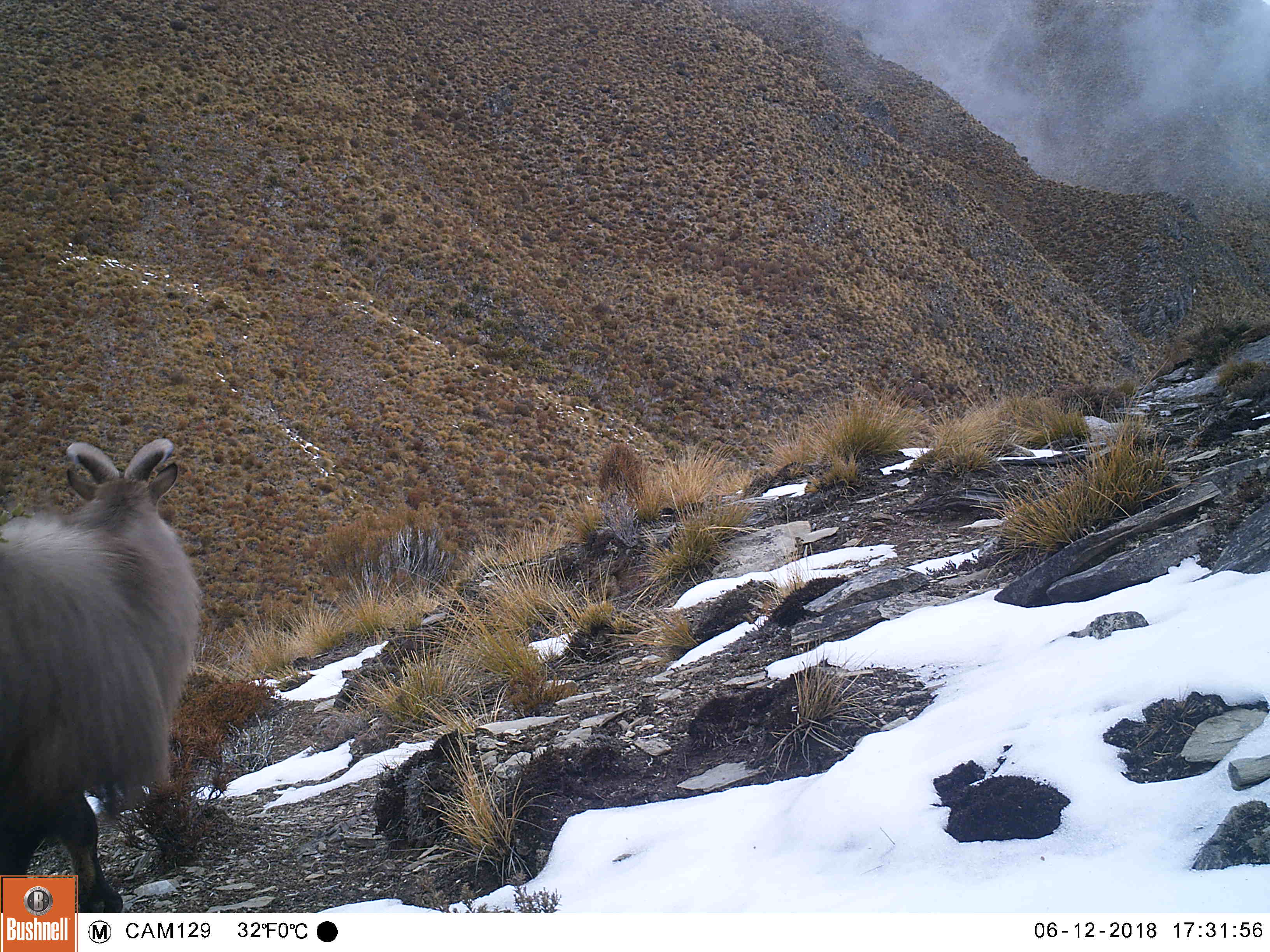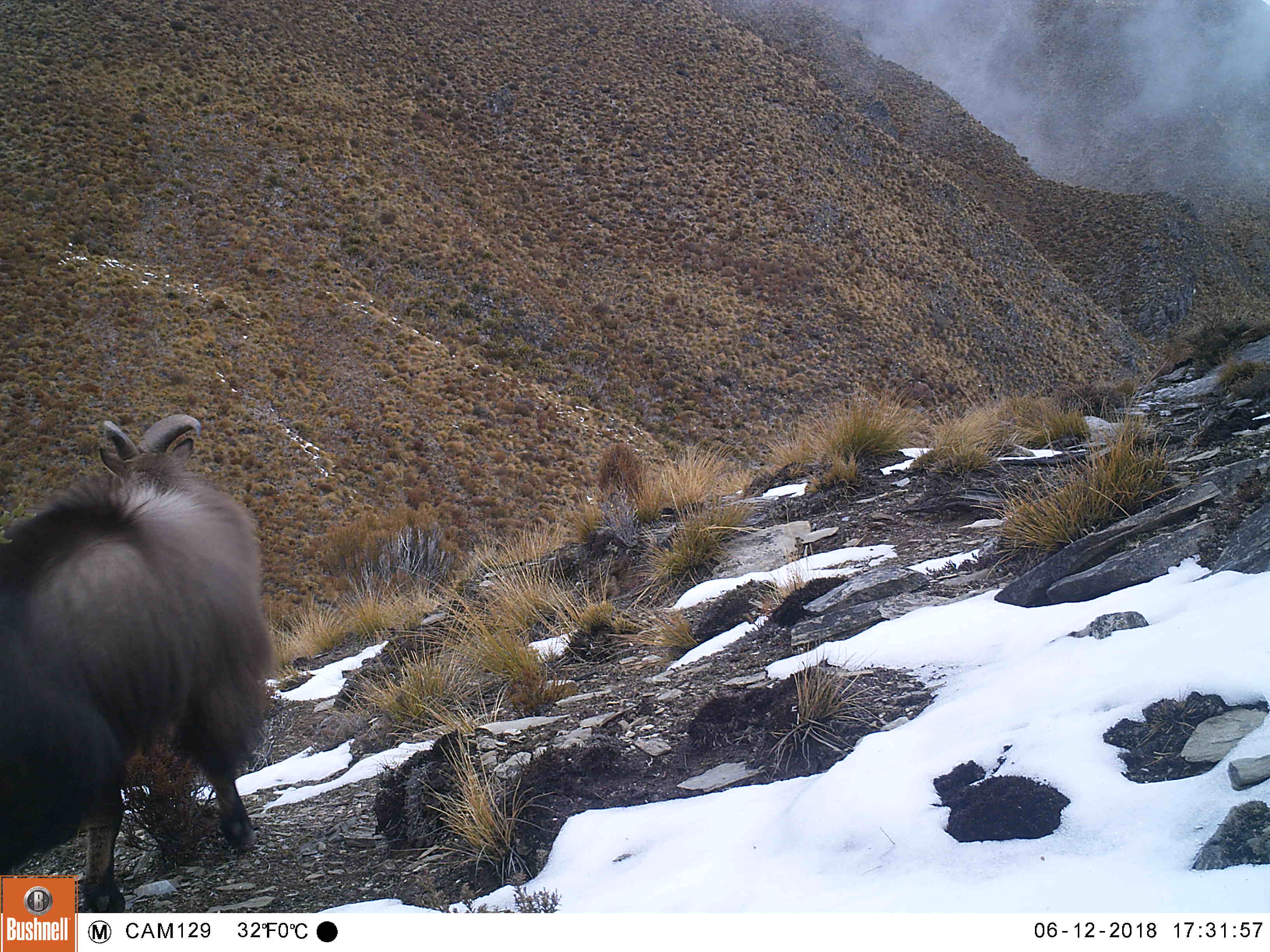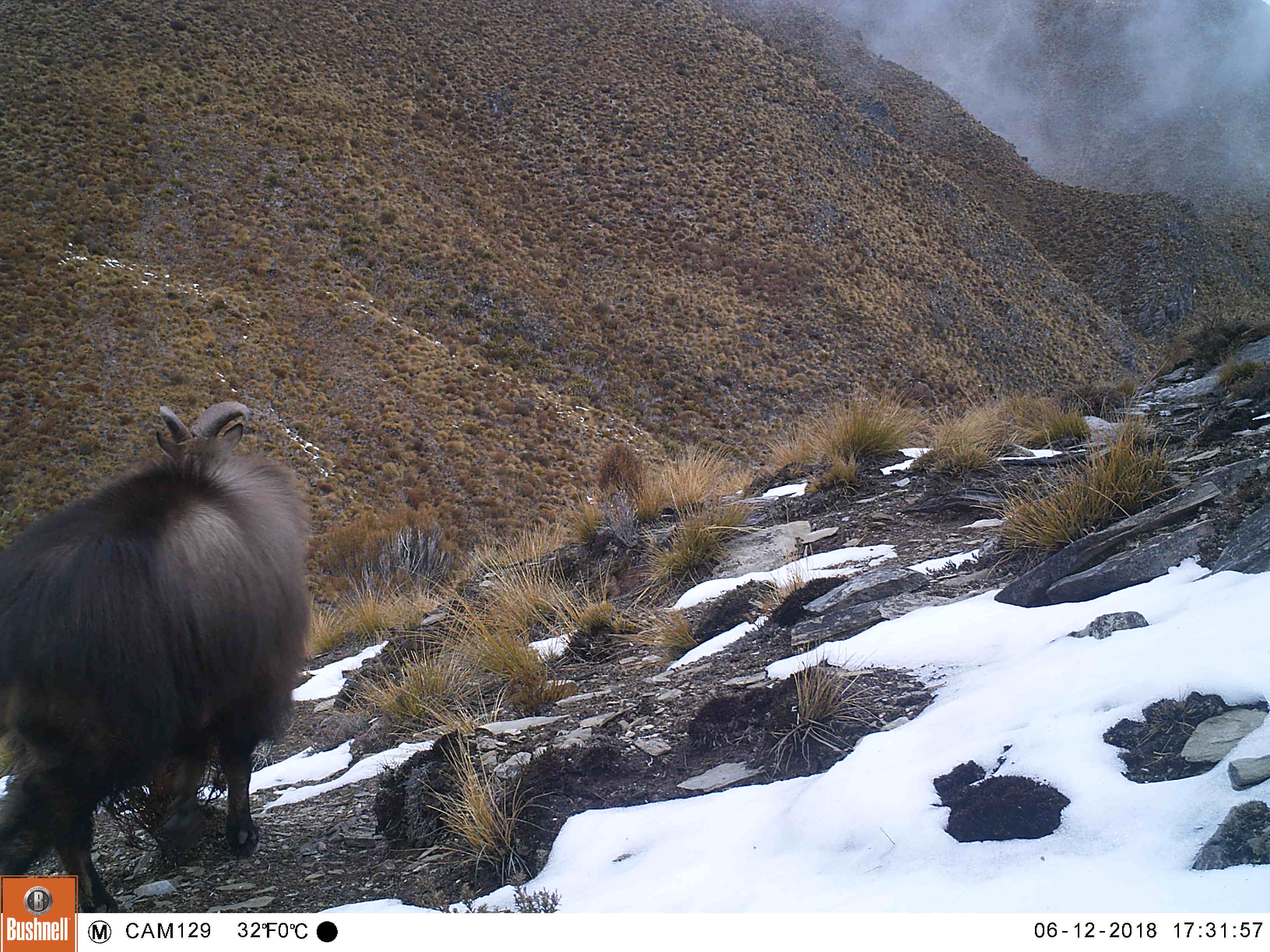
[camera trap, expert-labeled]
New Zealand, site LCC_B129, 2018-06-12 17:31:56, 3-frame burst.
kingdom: Animalia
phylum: Chordata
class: Mammalia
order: Artiodactyla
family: Bovidae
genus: Nilgiritragus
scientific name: Nilgiritragus hylocrius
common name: tahr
Tahr (Nilgiritragus hylocrius).